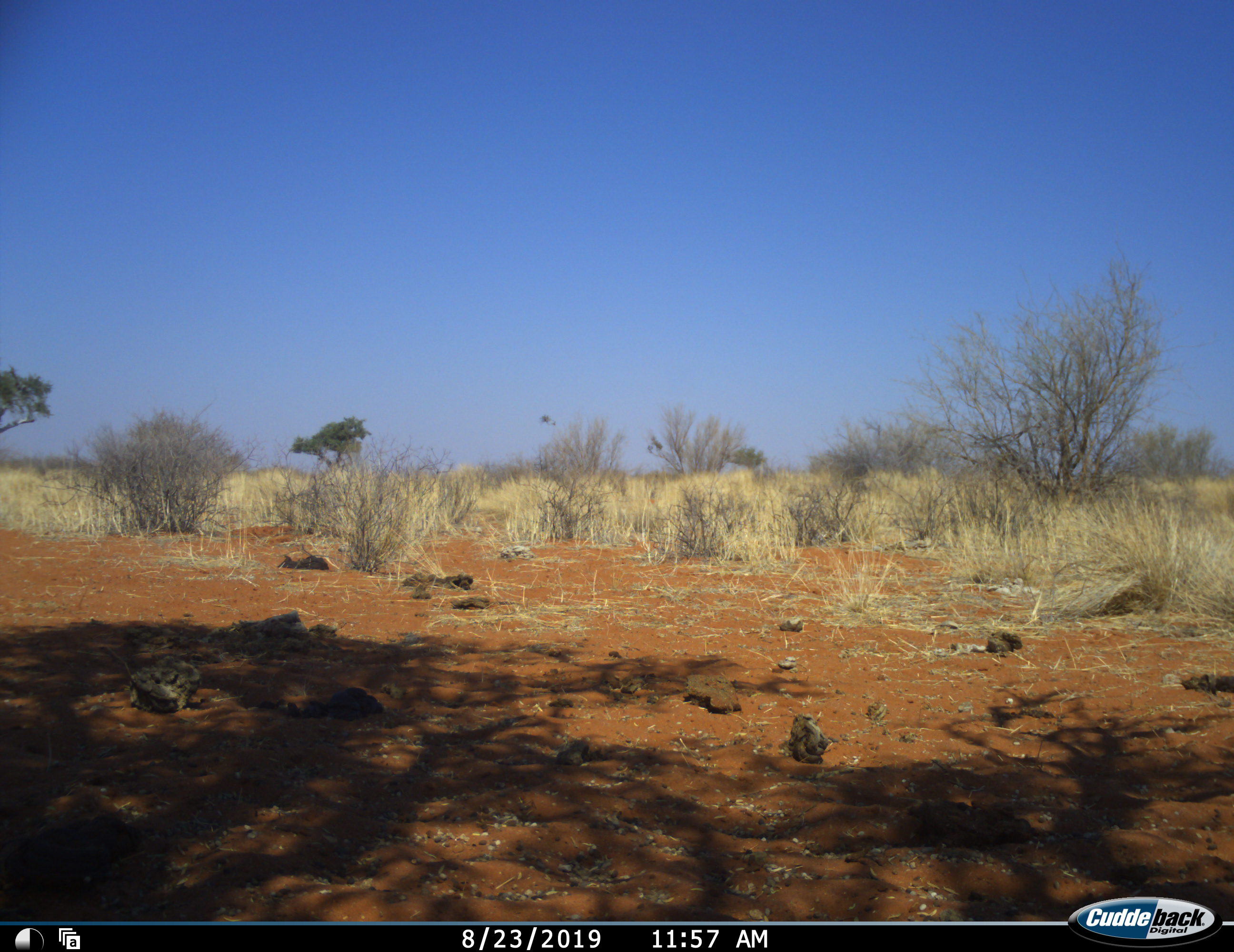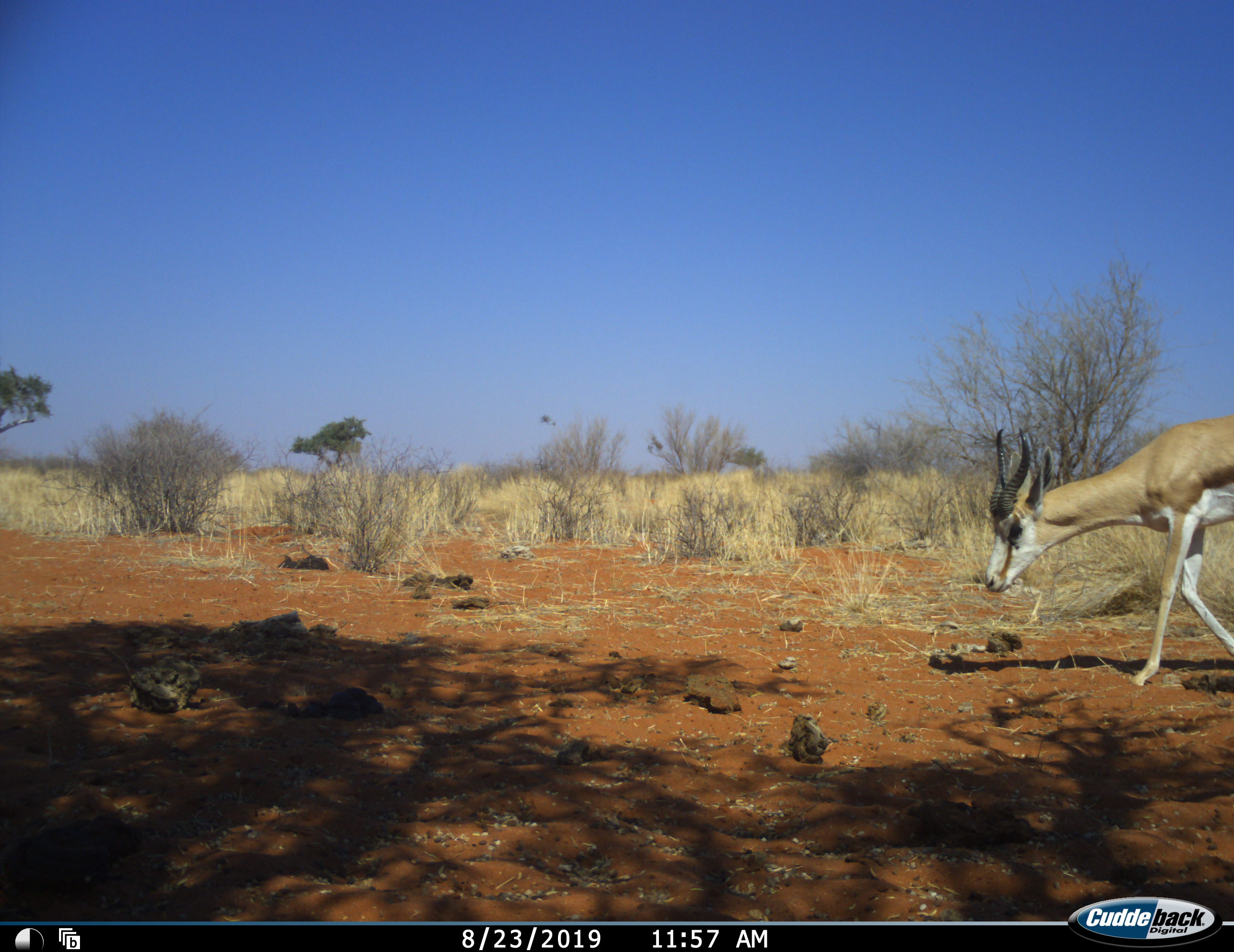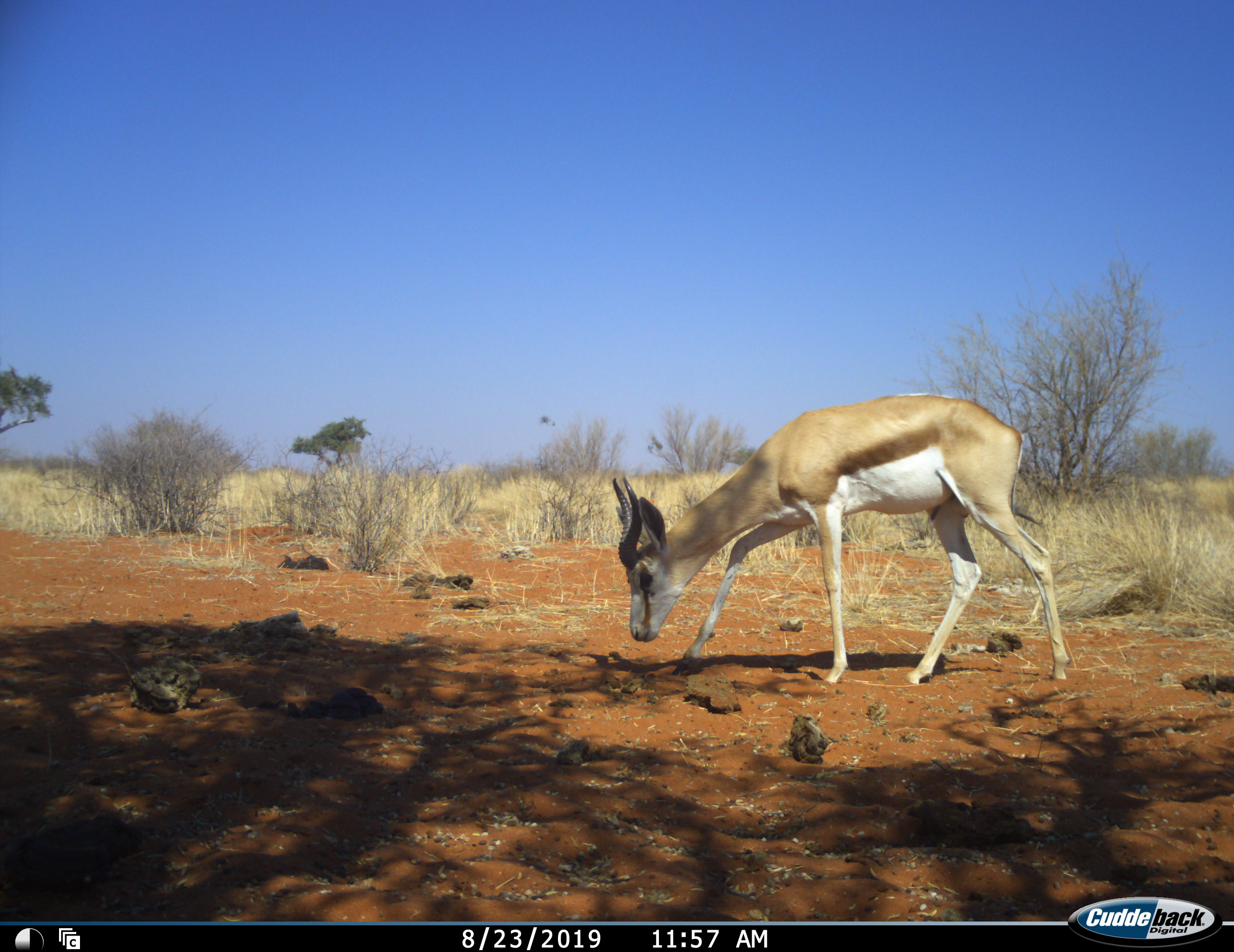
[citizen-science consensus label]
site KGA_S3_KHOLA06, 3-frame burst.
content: unidentified animal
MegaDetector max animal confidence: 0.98